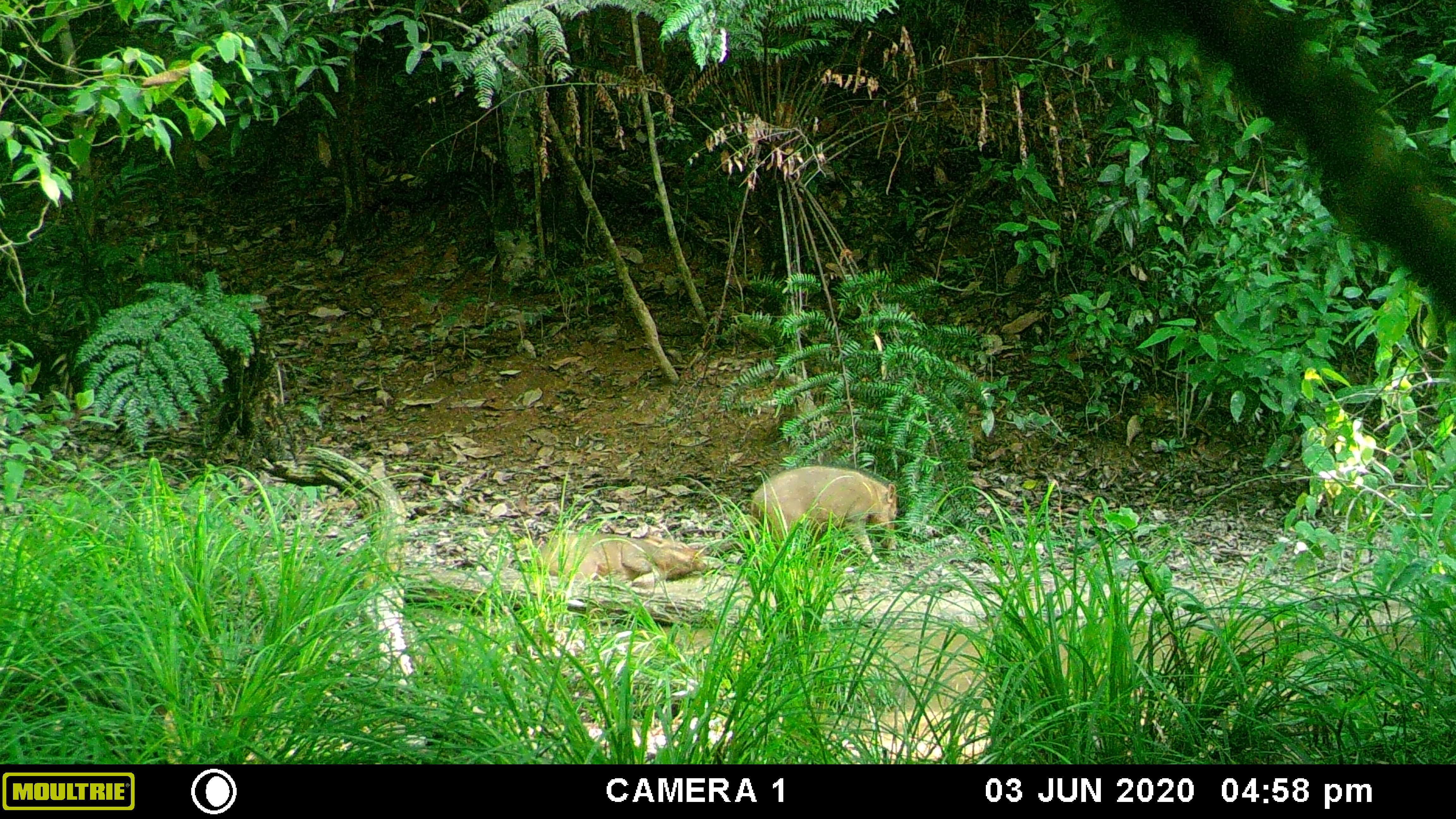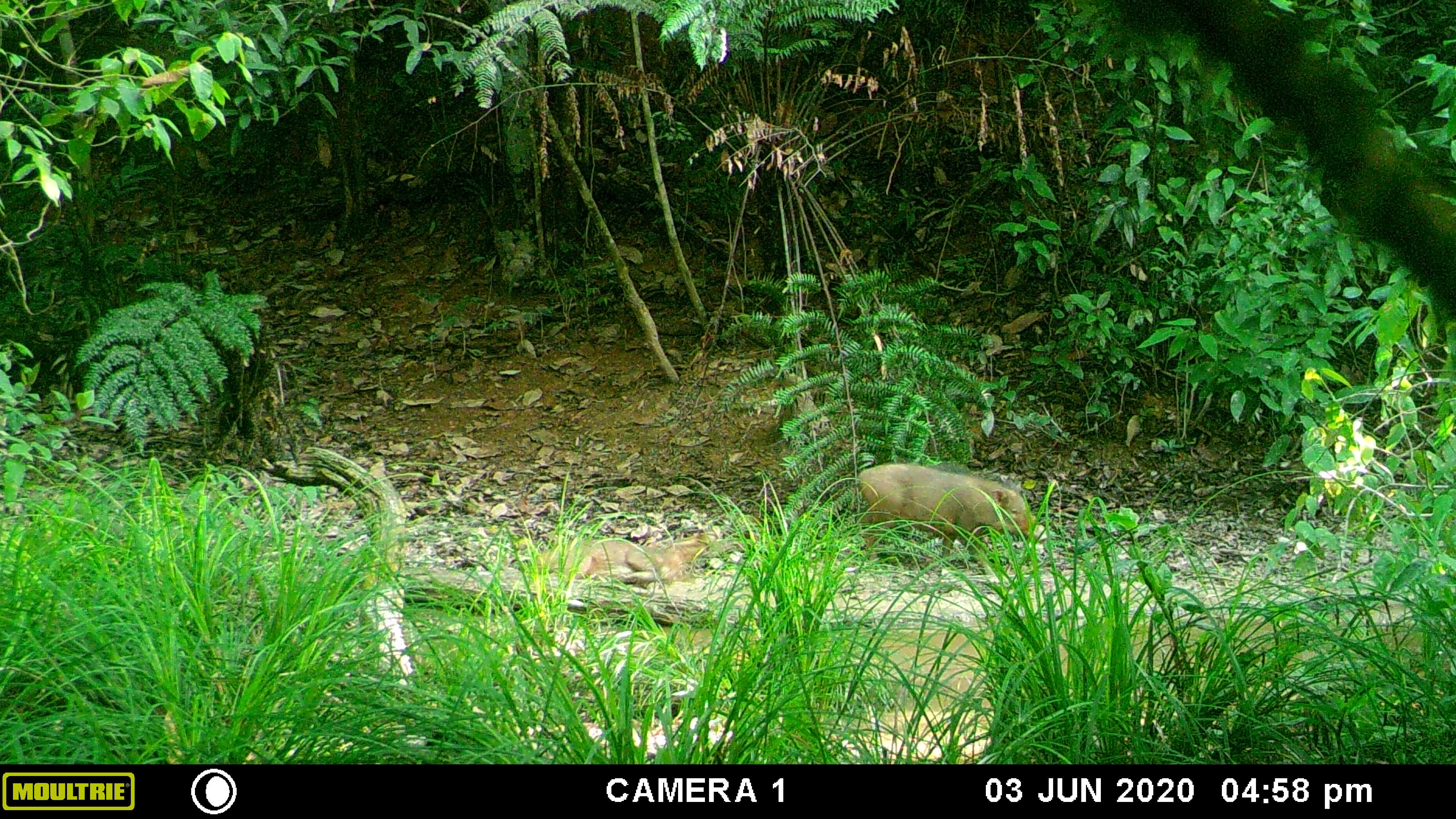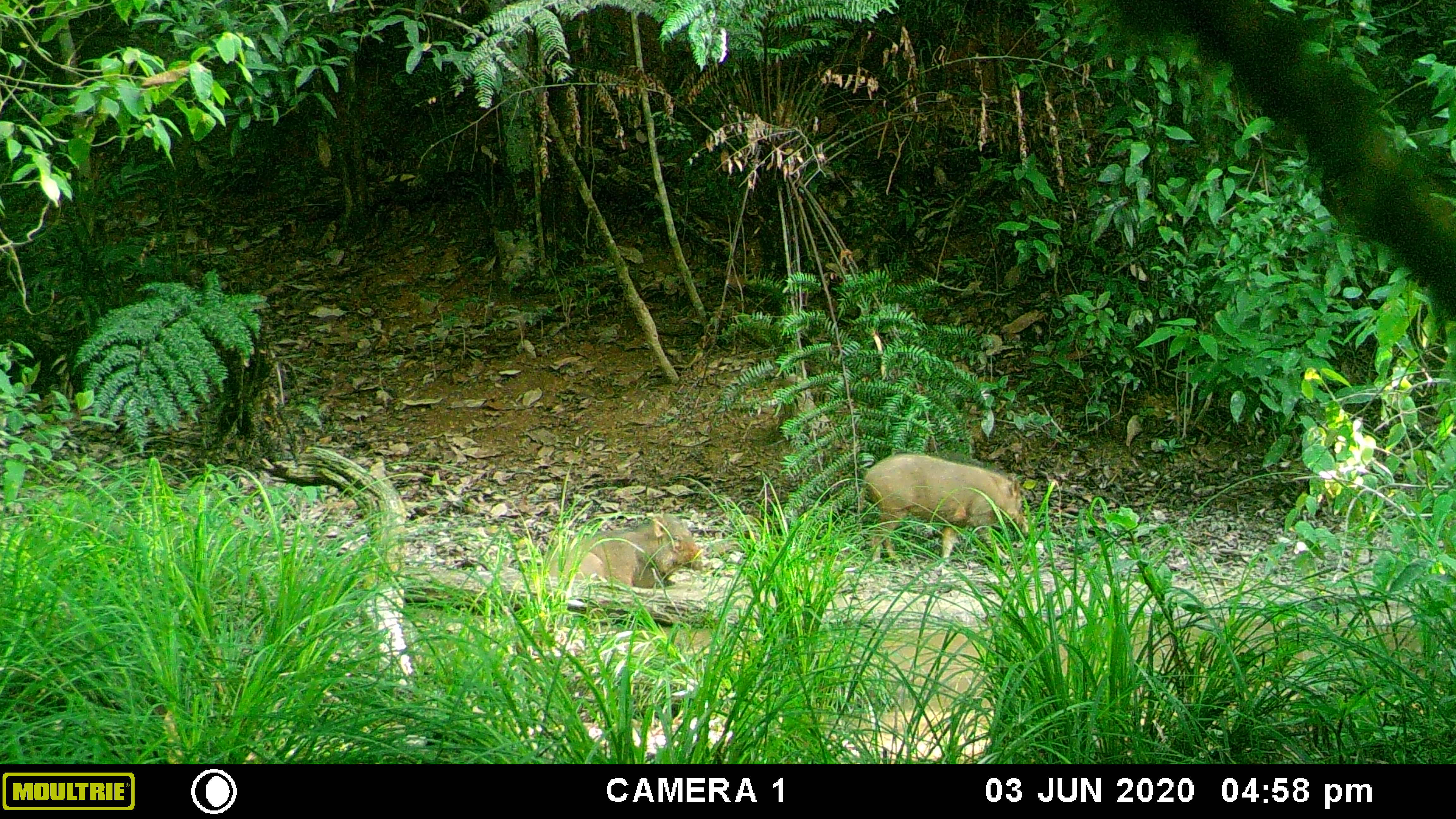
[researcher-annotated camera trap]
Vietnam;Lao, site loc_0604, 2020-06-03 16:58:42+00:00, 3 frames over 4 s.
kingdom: Animalia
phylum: Chordata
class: Mammalia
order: Artiodactyla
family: Suidae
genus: Sus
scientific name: Sus scrofa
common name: eurasian wild pig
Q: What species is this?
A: Eurasian wild pig (Sus scrofa).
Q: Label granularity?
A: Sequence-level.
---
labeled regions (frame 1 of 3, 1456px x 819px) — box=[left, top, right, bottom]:
eurasian wild pig: box=[749, 462, 898, 570]; box=[535, 531, 705, 589]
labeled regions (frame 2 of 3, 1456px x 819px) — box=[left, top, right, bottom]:
eurasian wild pig: box=[851, 457, 1048, 566]; box=[535, 531, 705, 589]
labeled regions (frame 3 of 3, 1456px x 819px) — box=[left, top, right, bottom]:
eurasian wild pig: box=[857, 448, 1034, 568]; box=[544, 513, 705, 589]